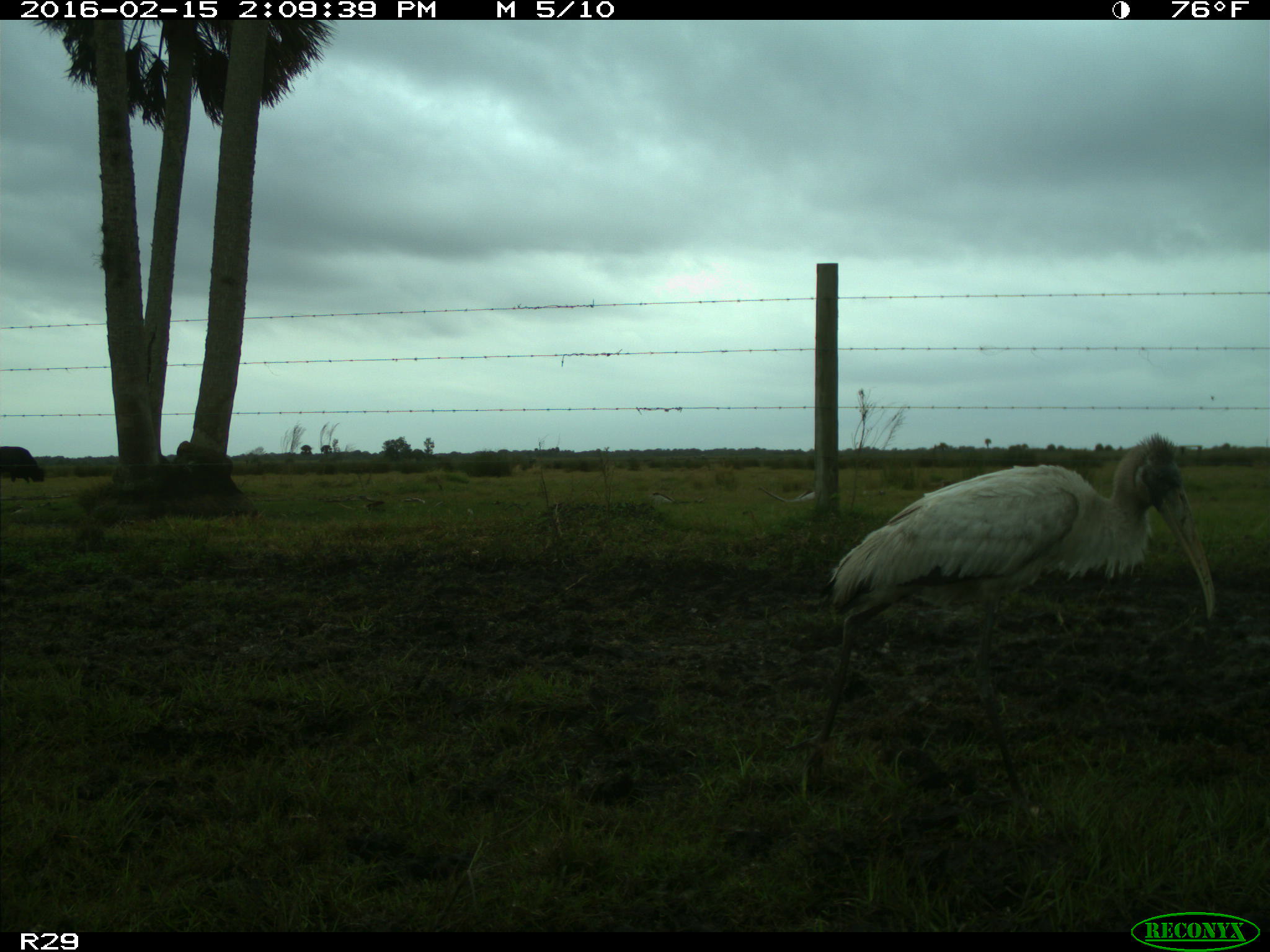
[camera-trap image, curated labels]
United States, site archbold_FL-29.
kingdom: Animalia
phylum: Chordata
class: Mammalia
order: Artiodactyla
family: Bovidae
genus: Bos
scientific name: Bos taurus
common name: domestic cow